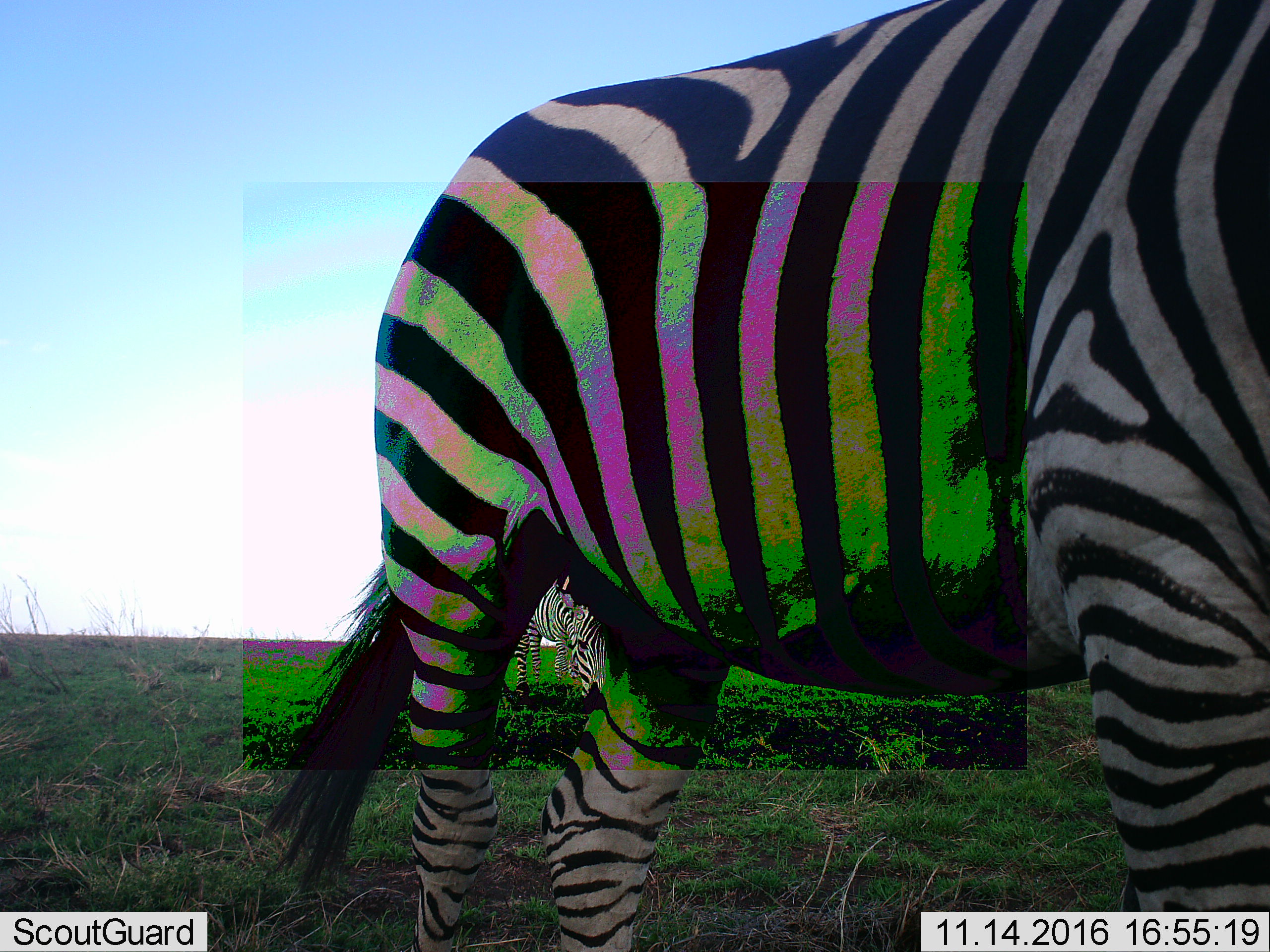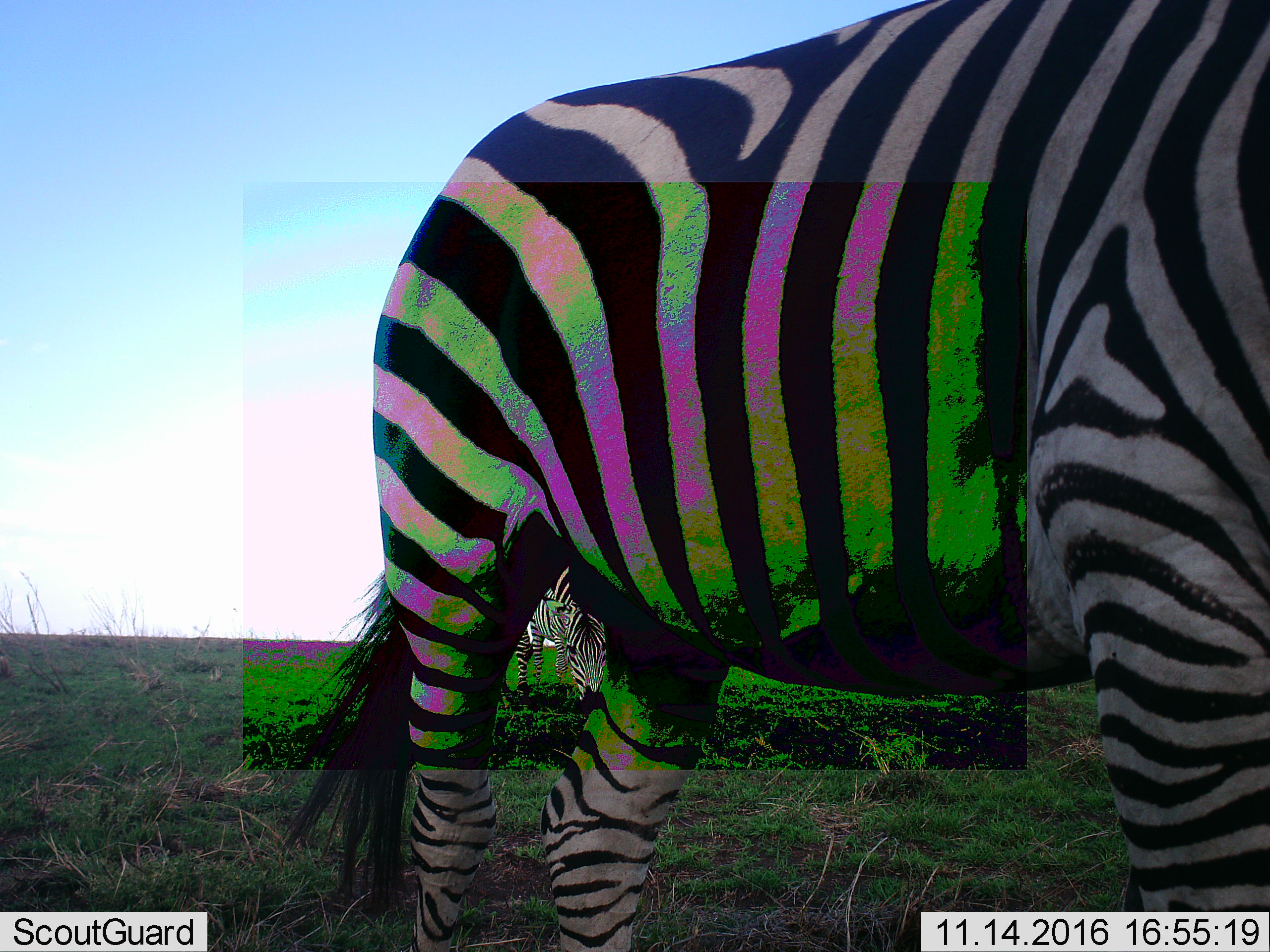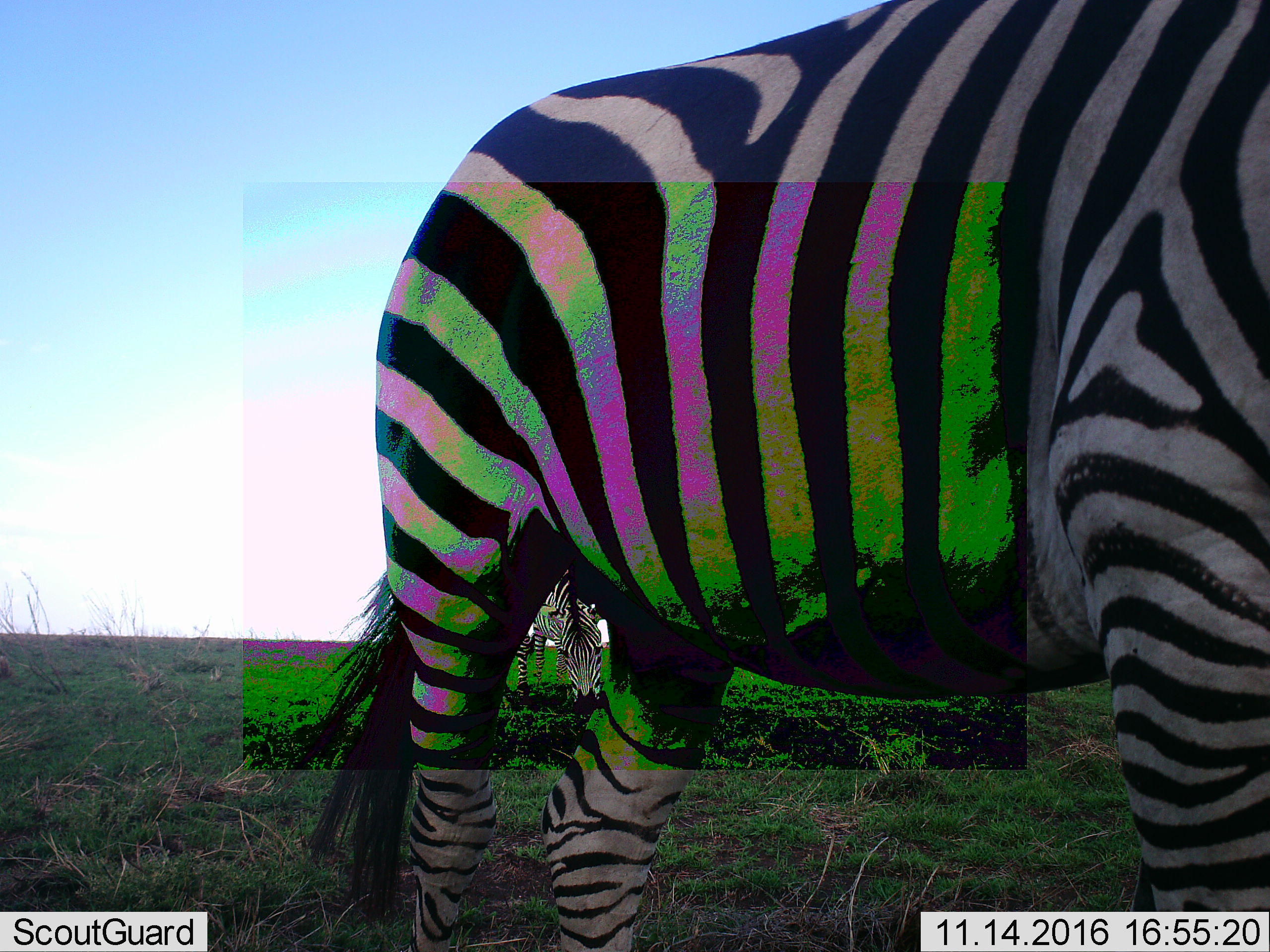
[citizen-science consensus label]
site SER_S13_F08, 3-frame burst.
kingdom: Animalia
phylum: Chordata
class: Mammalia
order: Perissodactyla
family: Equidae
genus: Equus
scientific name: Equus quagga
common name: plains zebra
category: zebraplains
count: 2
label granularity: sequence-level